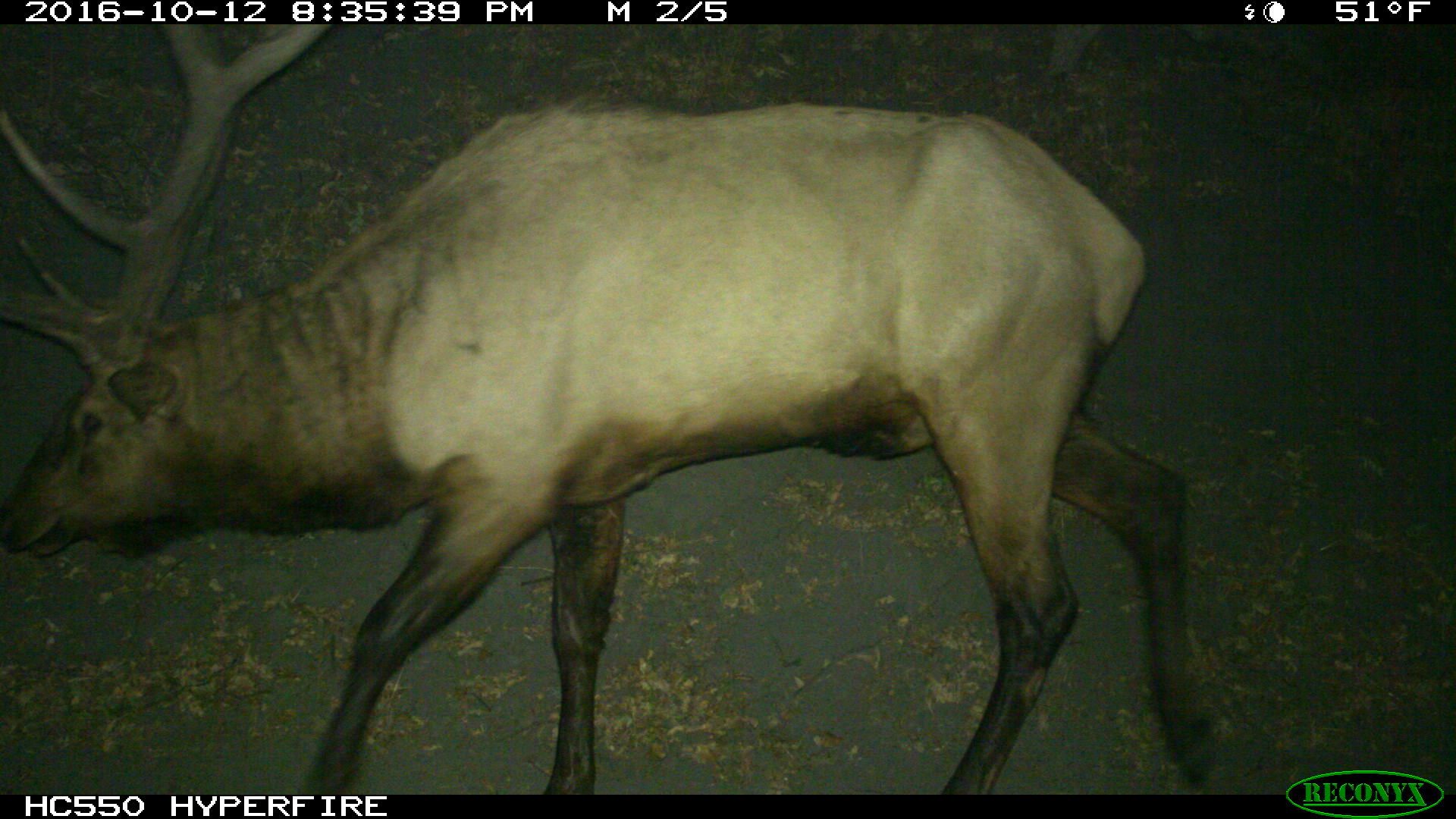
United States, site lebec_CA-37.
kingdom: Animalia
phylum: Chordata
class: Mammalia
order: Artiodactyla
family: Cervidae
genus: Cervus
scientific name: Cervus canadensis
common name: elk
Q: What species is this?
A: Cervus canadensis (elk).